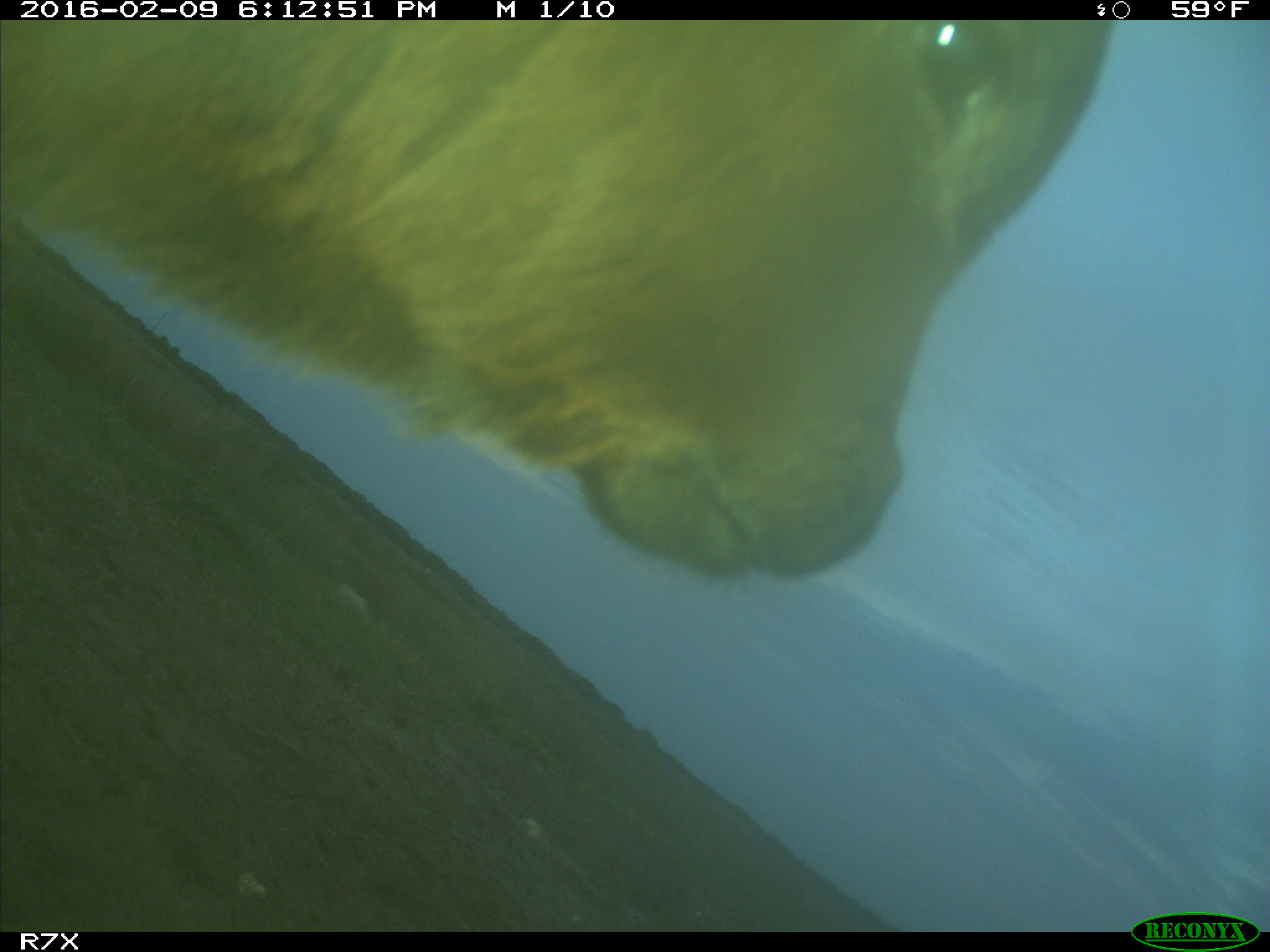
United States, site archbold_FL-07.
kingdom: Animalia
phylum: Chordata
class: Mammalia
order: Artiodactyla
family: Bovidae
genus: Bos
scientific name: Bos taurus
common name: domestic cow